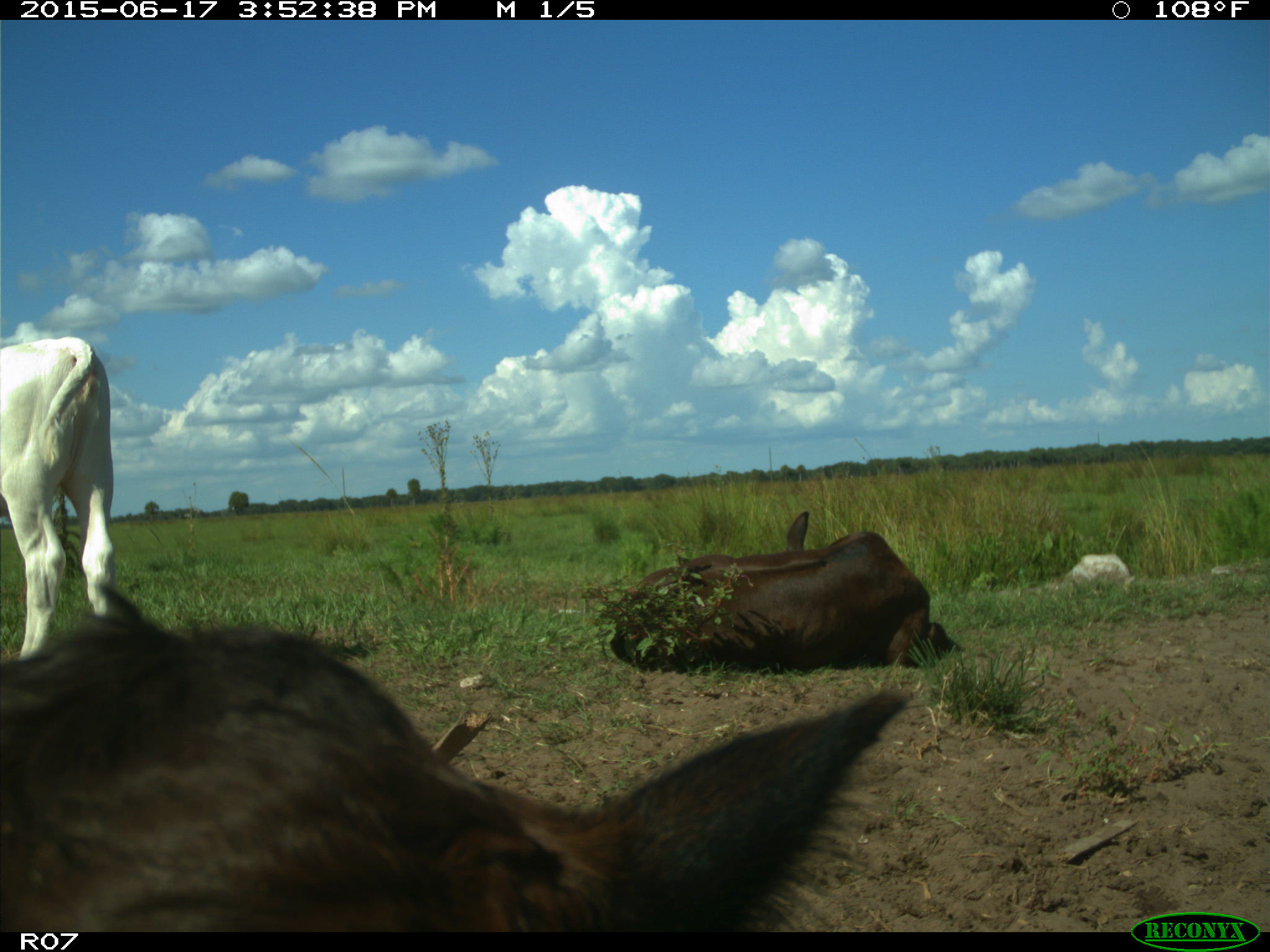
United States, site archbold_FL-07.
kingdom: Animalia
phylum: Chordata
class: Mammalia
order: Artiodactyla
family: Bovidae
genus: Bos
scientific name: Bos taurus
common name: domestic cow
Bos taurus (domestic cow).